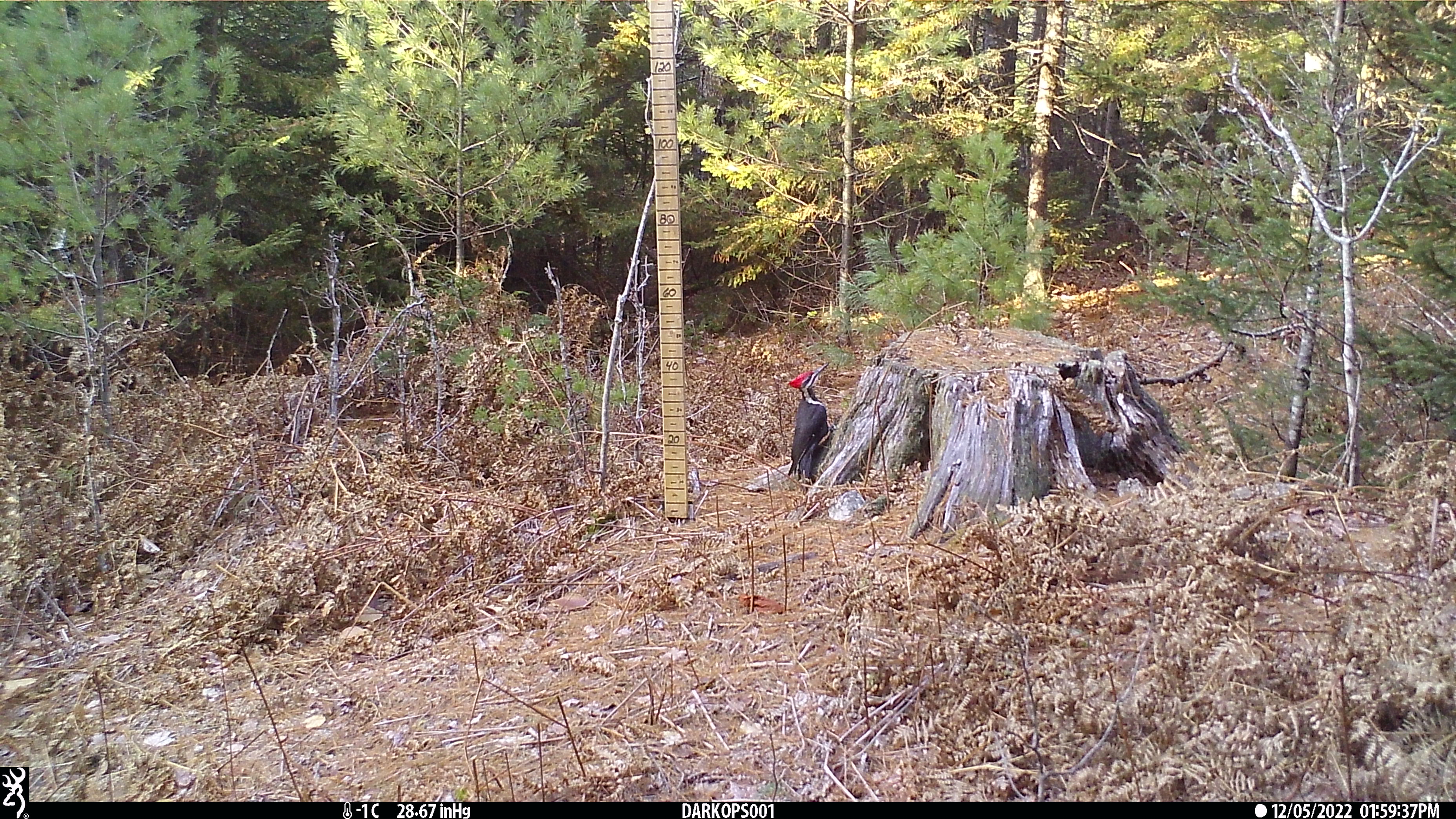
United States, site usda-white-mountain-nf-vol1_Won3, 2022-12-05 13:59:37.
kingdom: Animalia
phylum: Chordata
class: Aves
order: Piciformes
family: Picidae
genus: Dryocopus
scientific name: Dryocopus pileatus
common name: pileated woodpecker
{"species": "pileated woodpecker (Dryocopus pileatus)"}